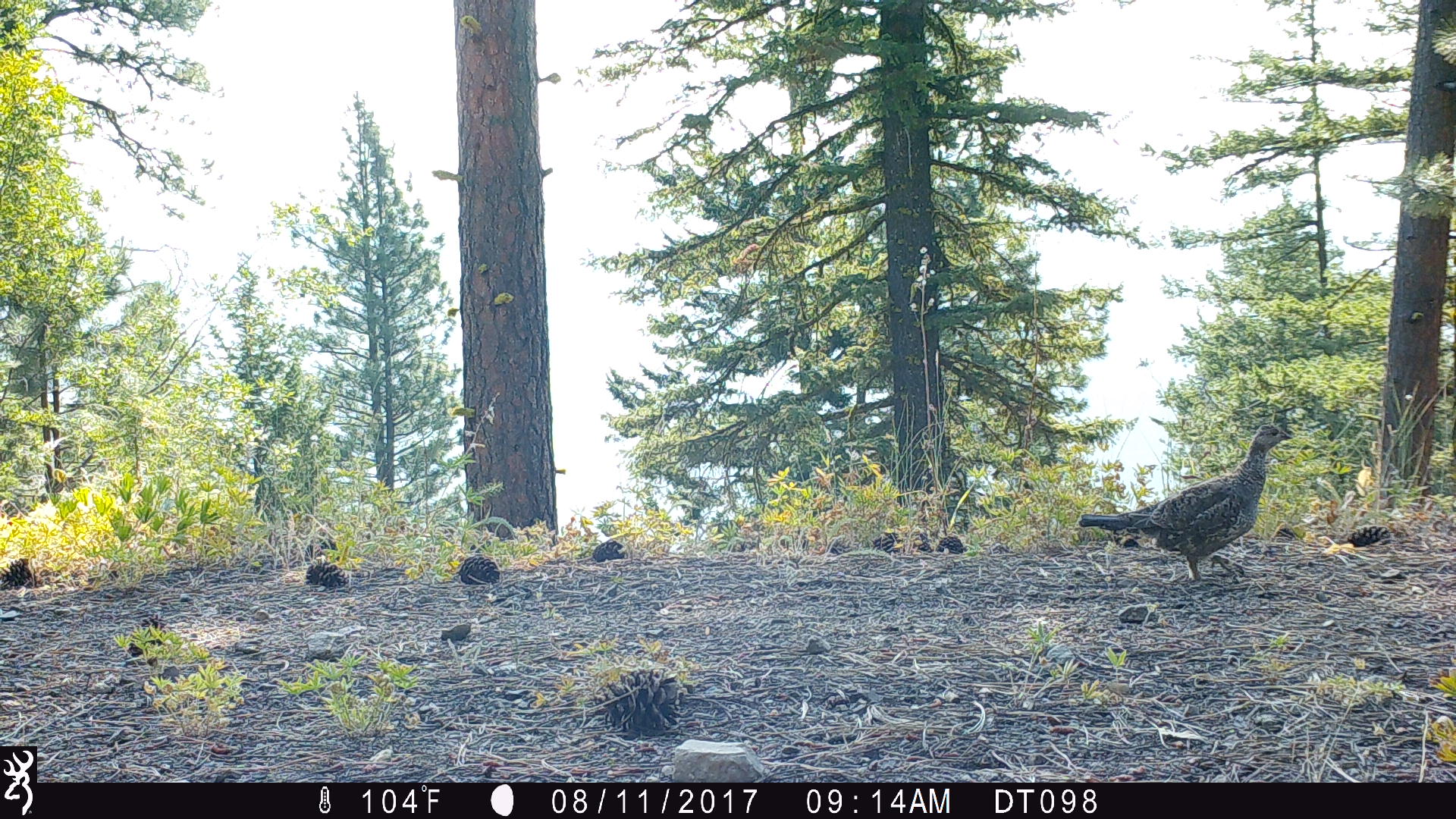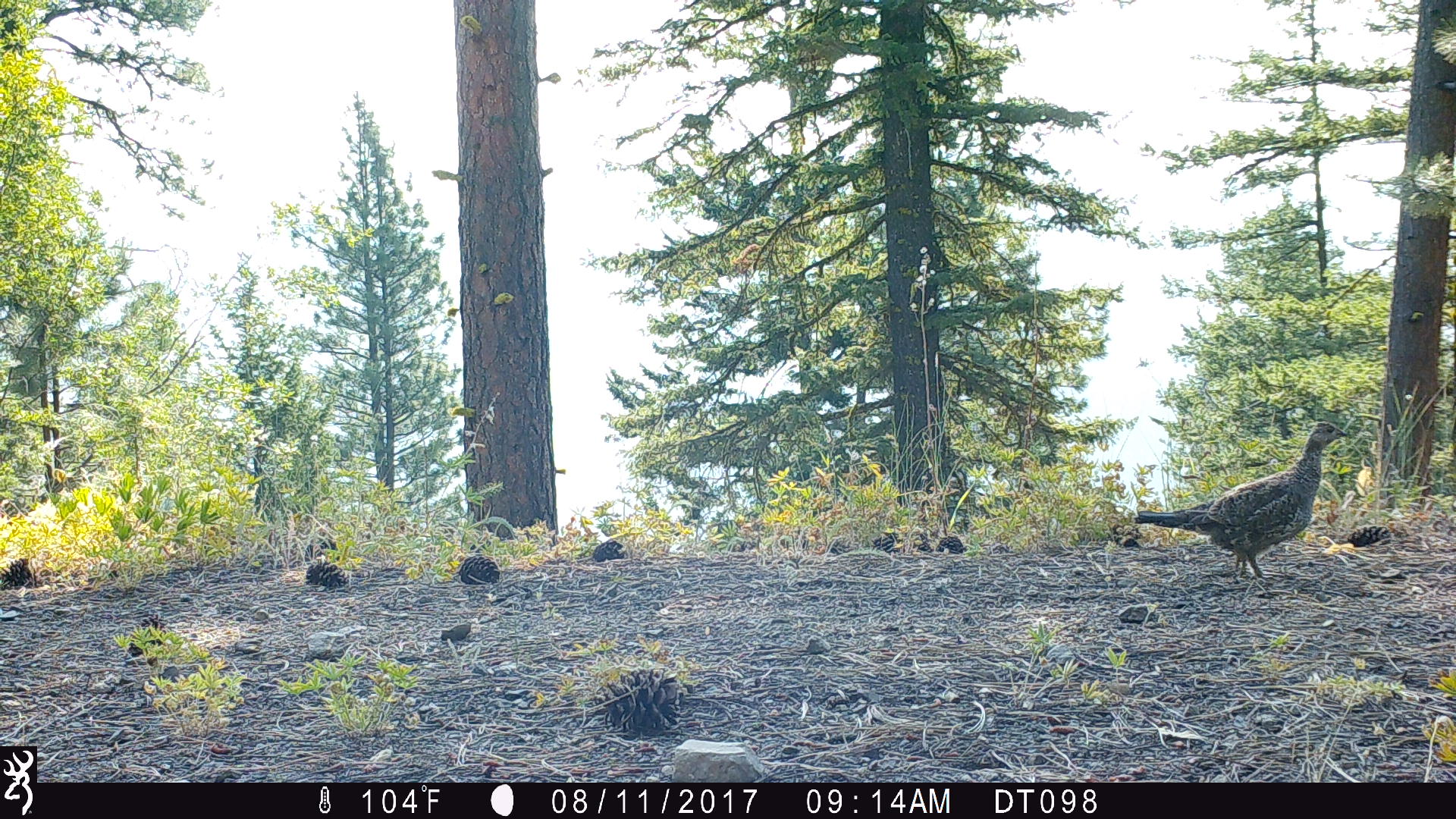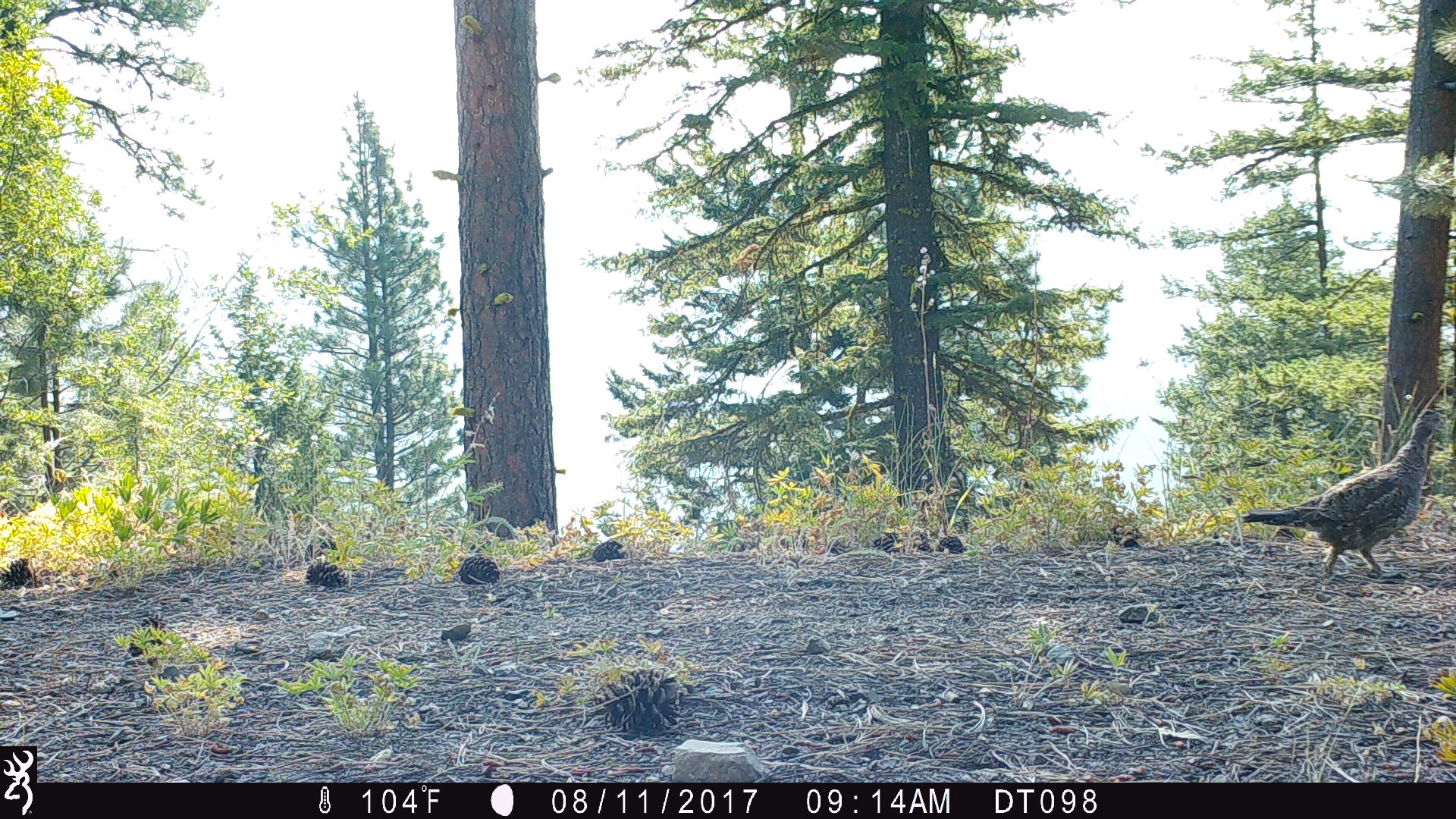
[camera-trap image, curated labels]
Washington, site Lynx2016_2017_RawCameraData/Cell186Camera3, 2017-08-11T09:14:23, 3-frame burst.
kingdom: Animalia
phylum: Chordata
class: Aves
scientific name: Aves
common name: birds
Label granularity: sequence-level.